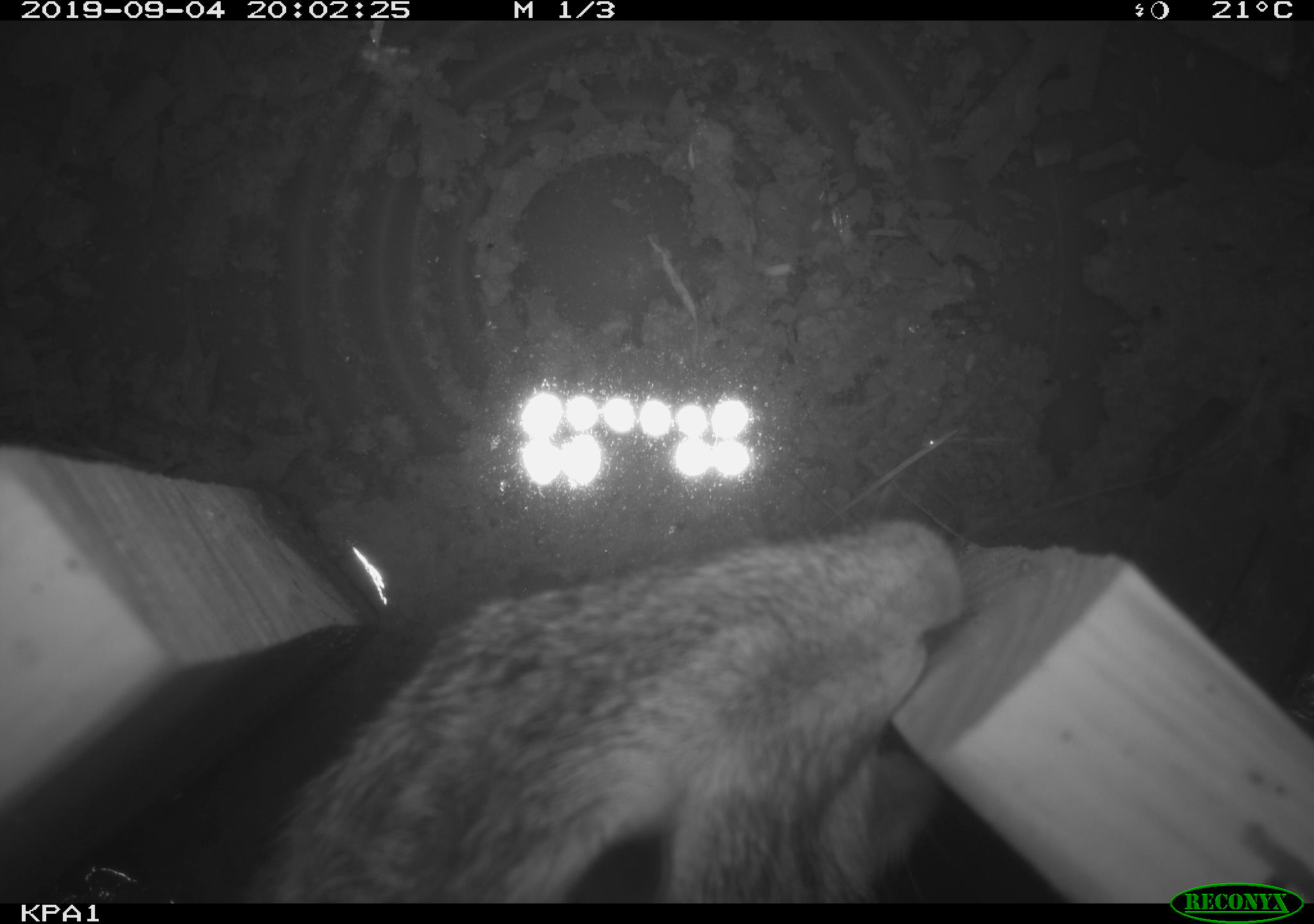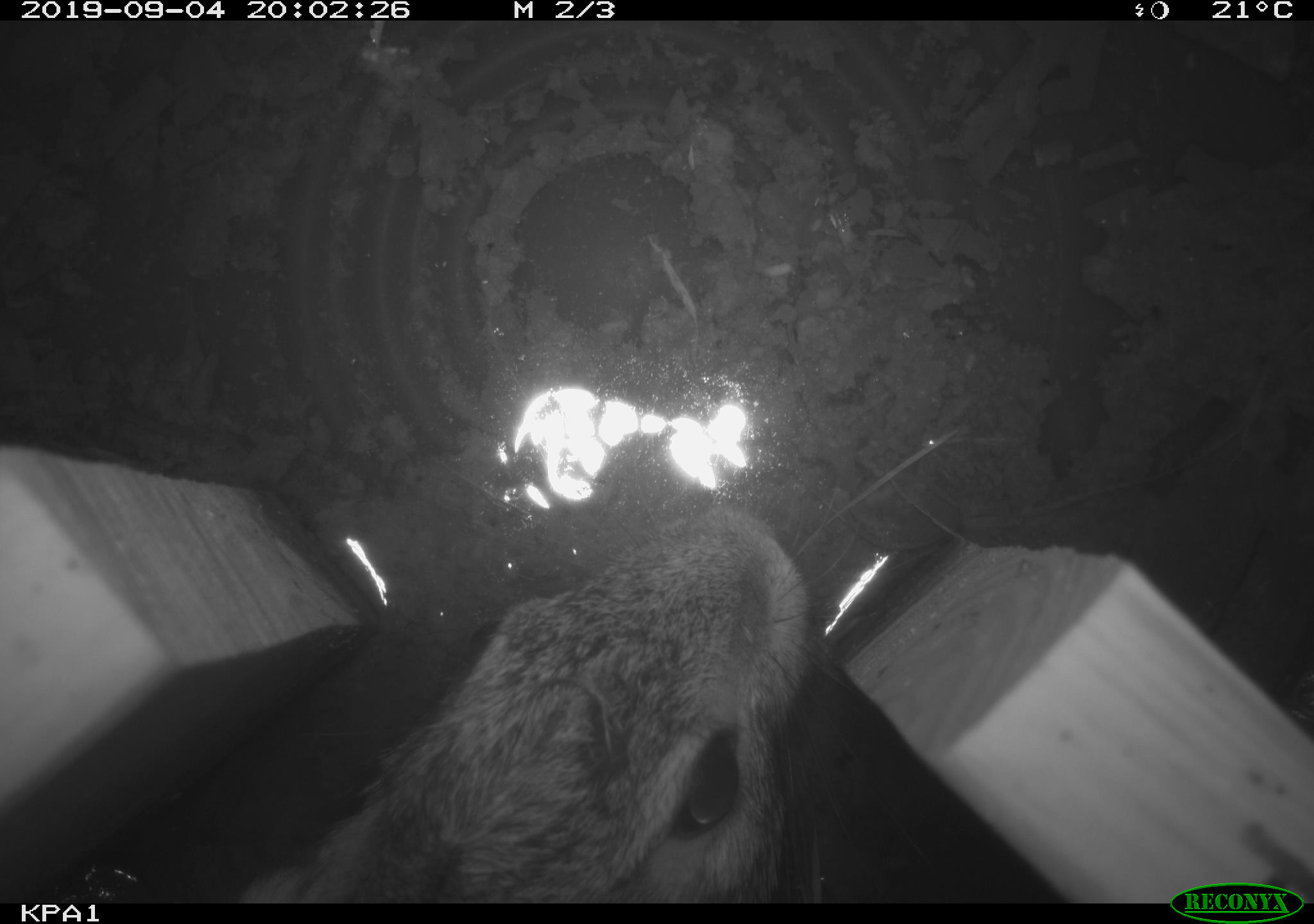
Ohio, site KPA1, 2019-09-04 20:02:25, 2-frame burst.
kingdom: Animalia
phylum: Chordata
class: Mammalia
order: Lagomorpha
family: Leporidae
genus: Sylvilagus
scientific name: Sylvilagus floridanus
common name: eastern cottontail